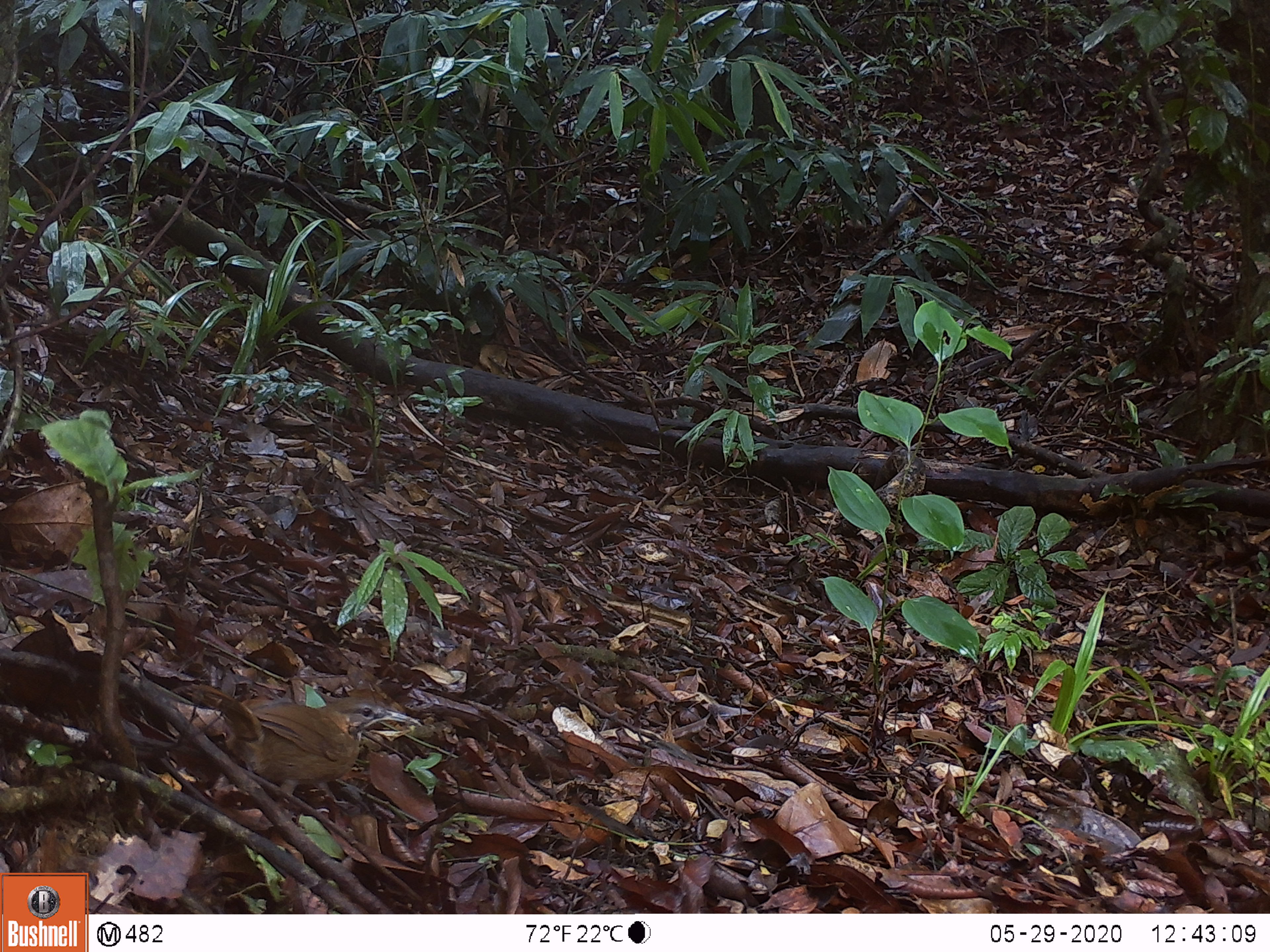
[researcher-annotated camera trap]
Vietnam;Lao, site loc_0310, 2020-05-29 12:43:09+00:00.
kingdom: Animalia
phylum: Chordata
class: Aves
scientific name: Aves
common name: bird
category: unidentified bird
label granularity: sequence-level